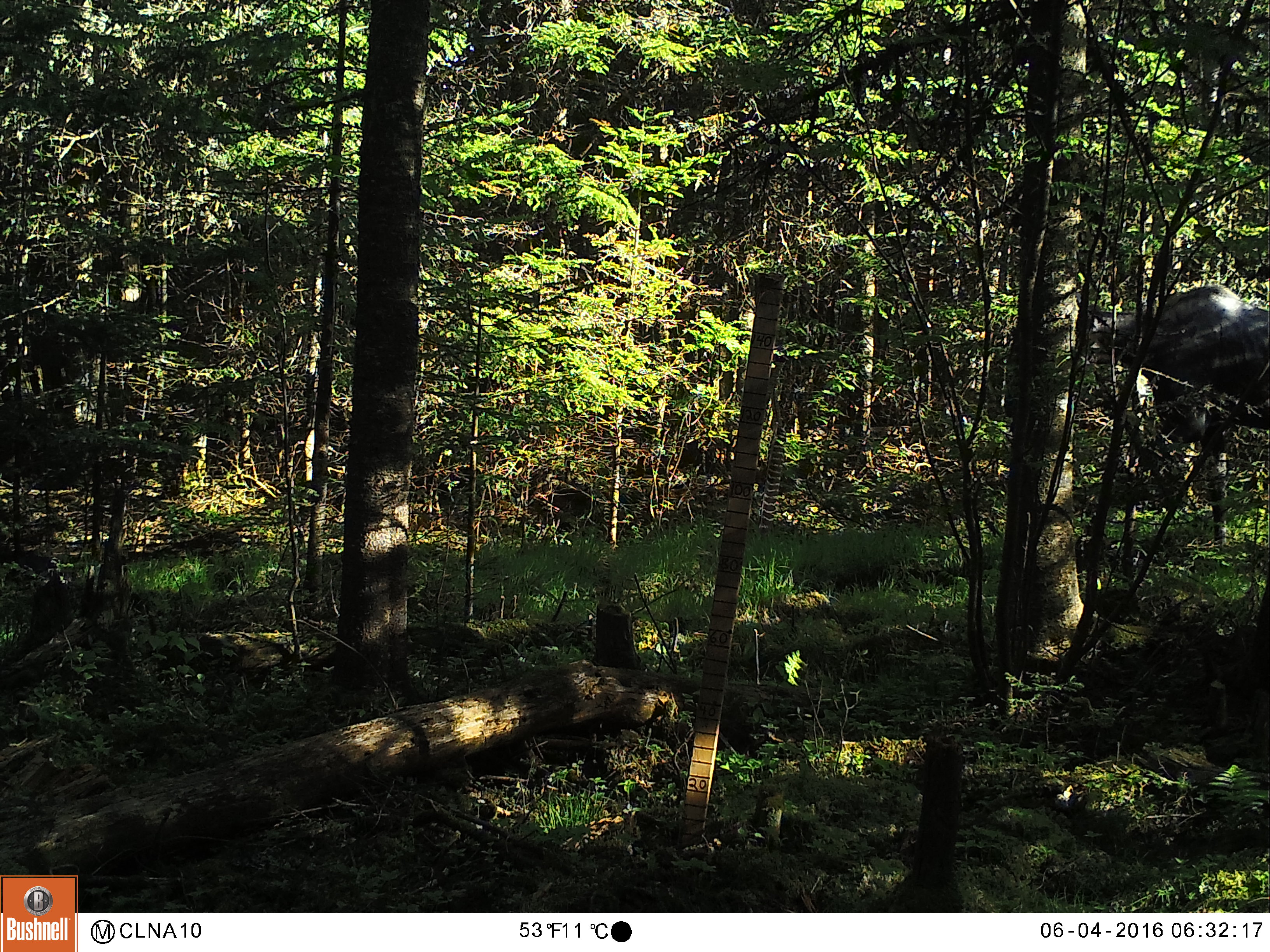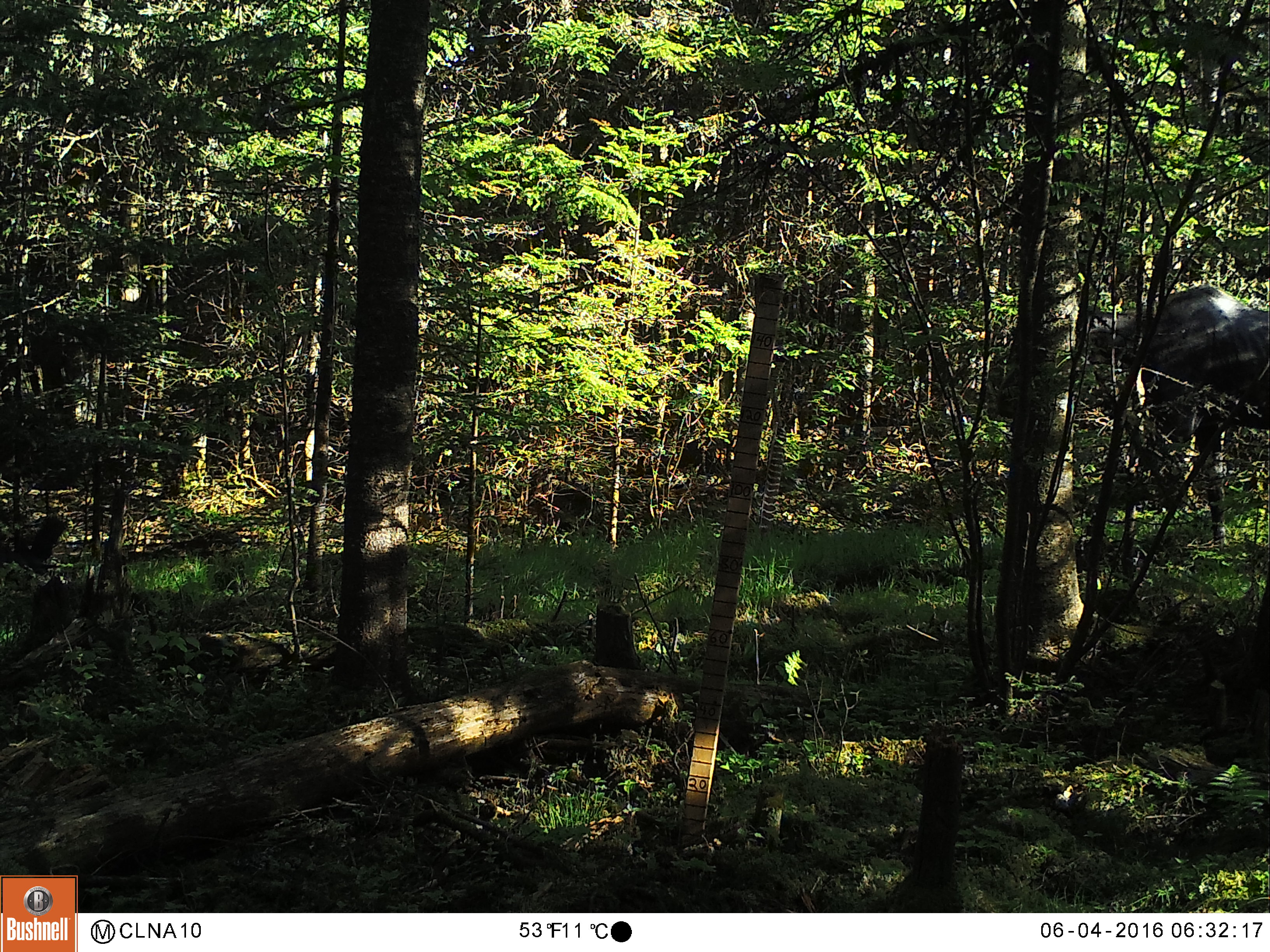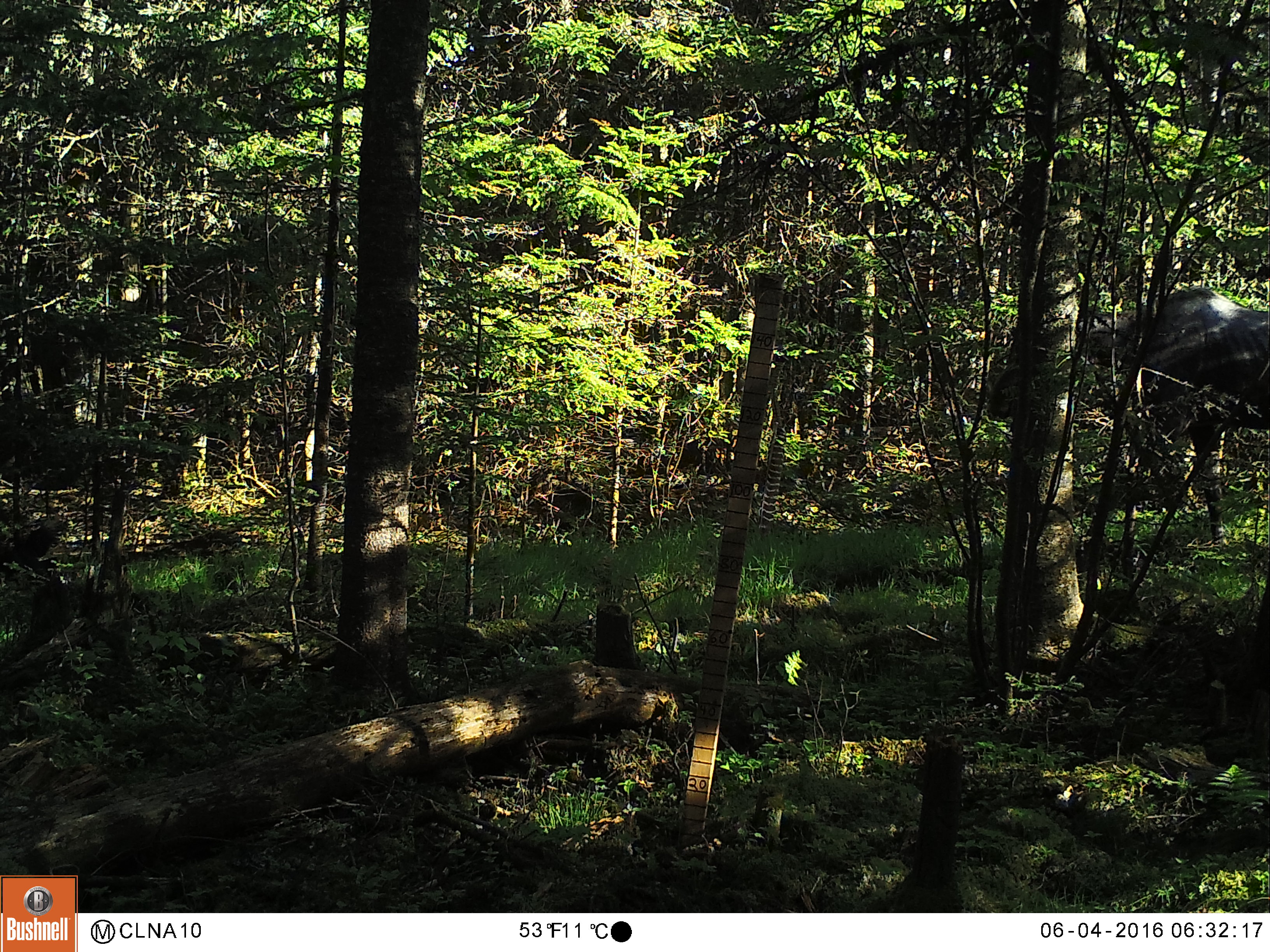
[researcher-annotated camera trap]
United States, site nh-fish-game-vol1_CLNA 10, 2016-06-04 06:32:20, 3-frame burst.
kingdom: Animalia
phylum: Chordata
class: Mammalia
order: Artiodactyla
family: Cervidae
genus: Alces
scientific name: Alces alces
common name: moose